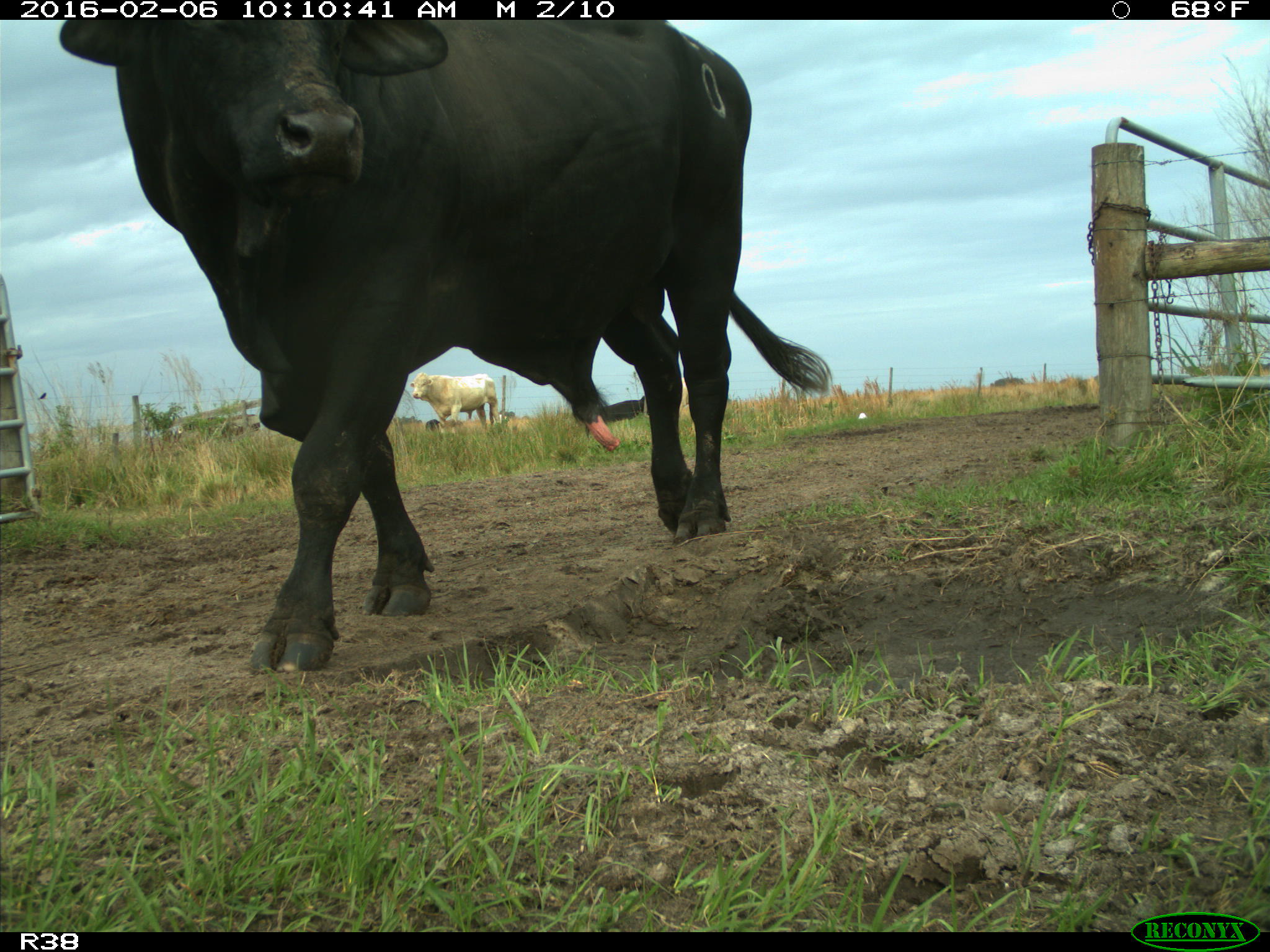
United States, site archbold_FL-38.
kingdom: Animalia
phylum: Chordata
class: Mammalia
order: Artiodactyla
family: Bovidae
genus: Bos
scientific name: Bos taurus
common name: domestic cow